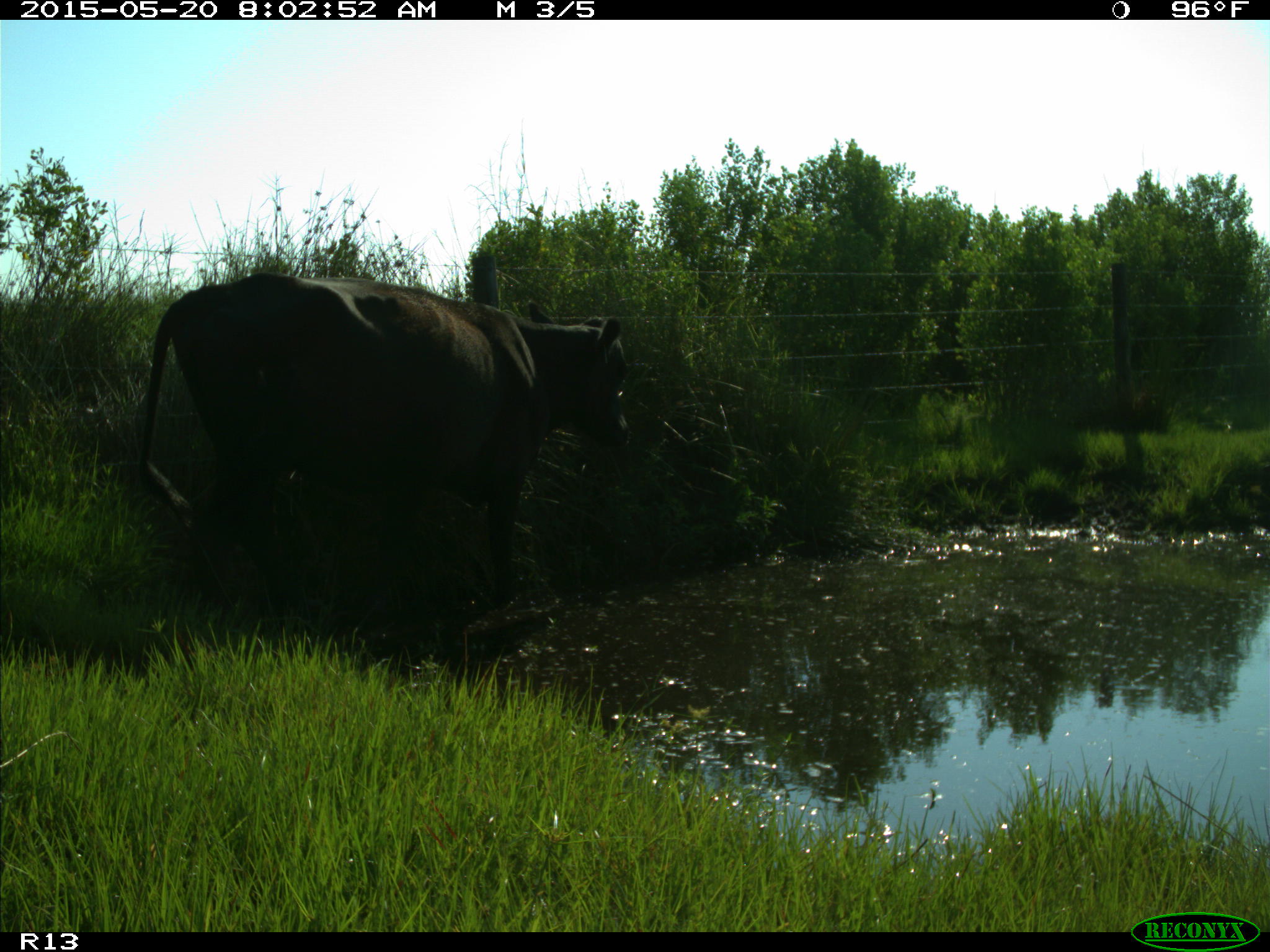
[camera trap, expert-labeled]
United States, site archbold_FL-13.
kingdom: Animalia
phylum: Chordata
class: Mammalia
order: Artiodactyla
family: Bovidae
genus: Bos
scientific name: Bos taurus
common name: domestic cow